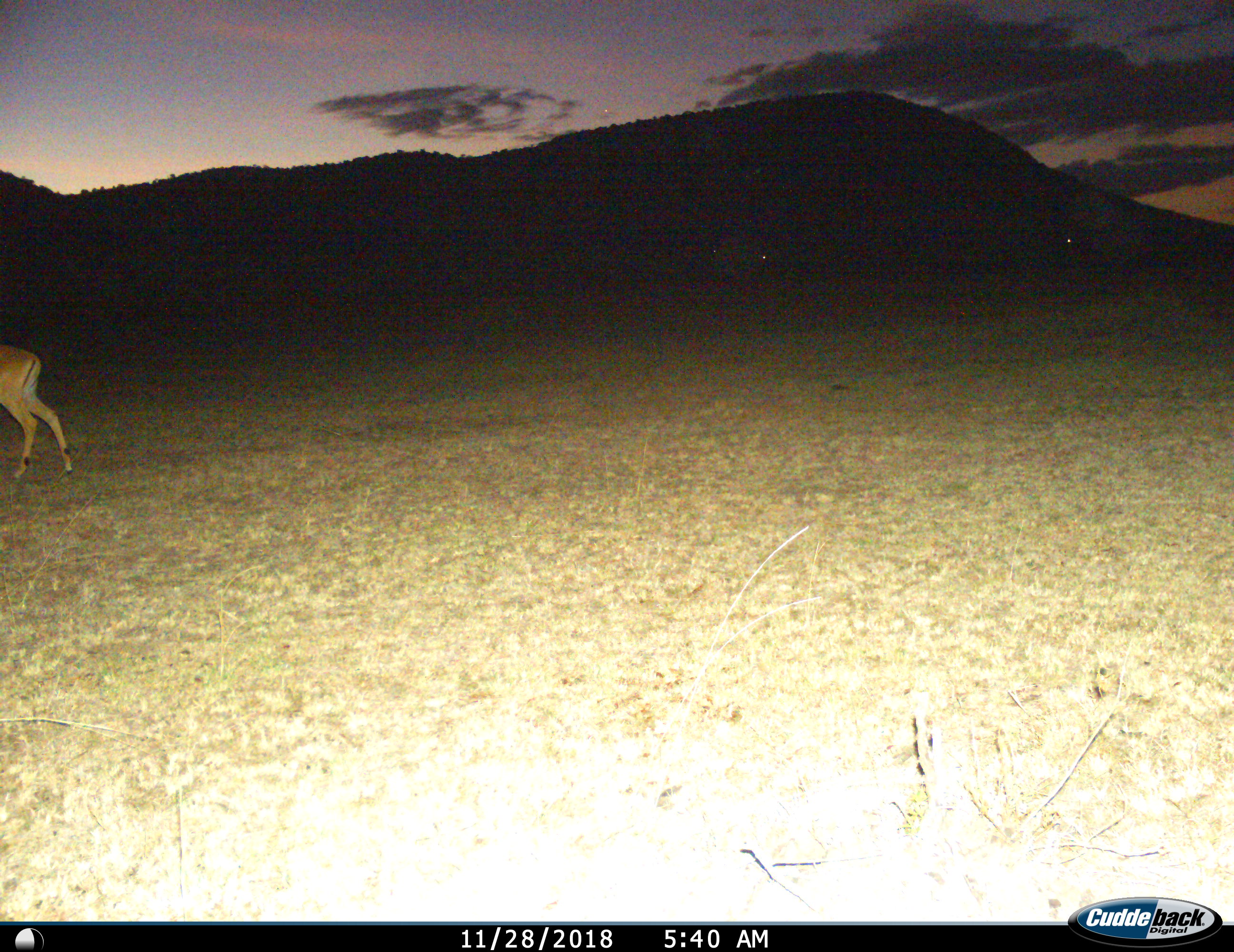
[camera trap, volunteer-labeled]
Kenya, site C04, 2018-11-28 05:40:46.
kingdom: Animalia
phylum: Chordata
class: Mammalia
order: Artiodactyla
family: Bovidae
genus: Aepyceros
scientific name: Aepyceros melampus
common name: impala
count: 1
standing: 60%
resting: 0%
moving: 60%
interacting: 0%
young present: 0%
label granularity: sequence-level